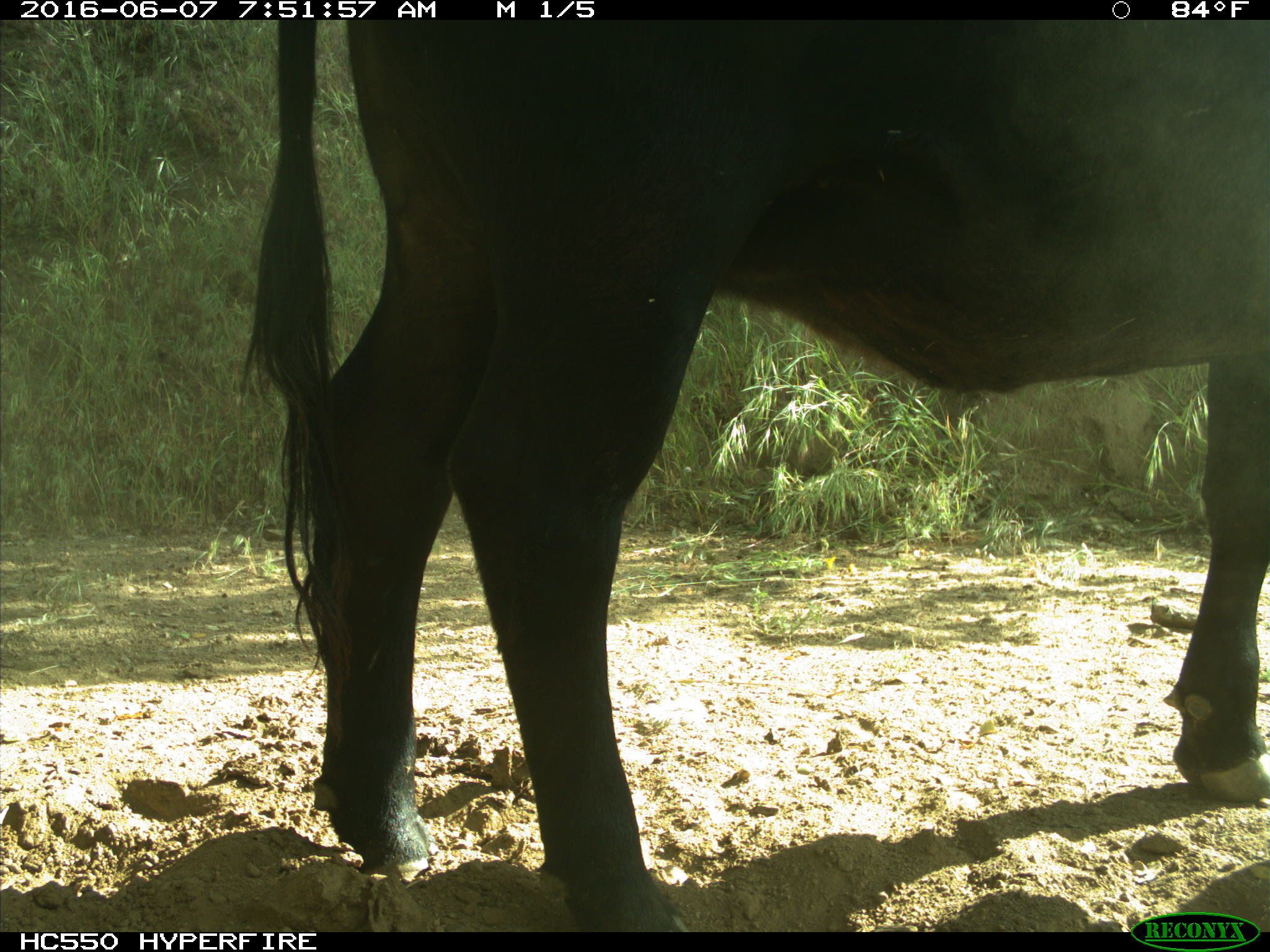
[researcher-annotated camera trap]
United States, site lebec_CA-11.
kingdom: Animalia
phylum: Chordata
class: Mammalia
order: Artiodactyla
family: Bovidae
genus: Bos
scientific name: Bos taurus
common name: domestic cow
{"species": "Bos taurus (domestic cow)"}